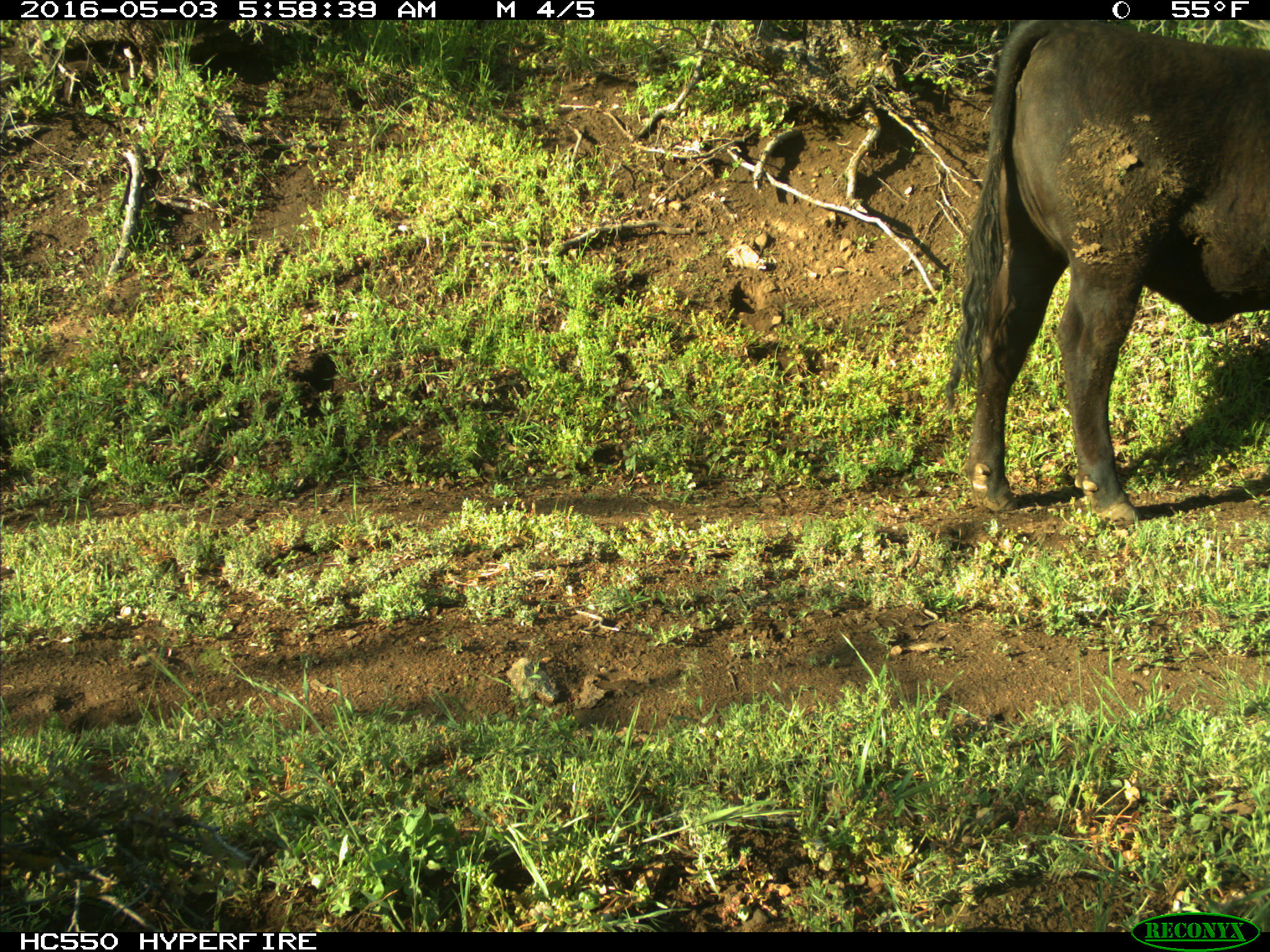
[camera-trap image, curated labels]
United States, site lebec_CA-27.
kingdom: Animalia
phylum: Chordata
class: Mammalia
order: Artiodactyla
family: Bovidae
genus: Bos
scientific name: Bos taurus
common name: domestic cow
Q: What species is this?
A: Bos taurus (domestic cow).